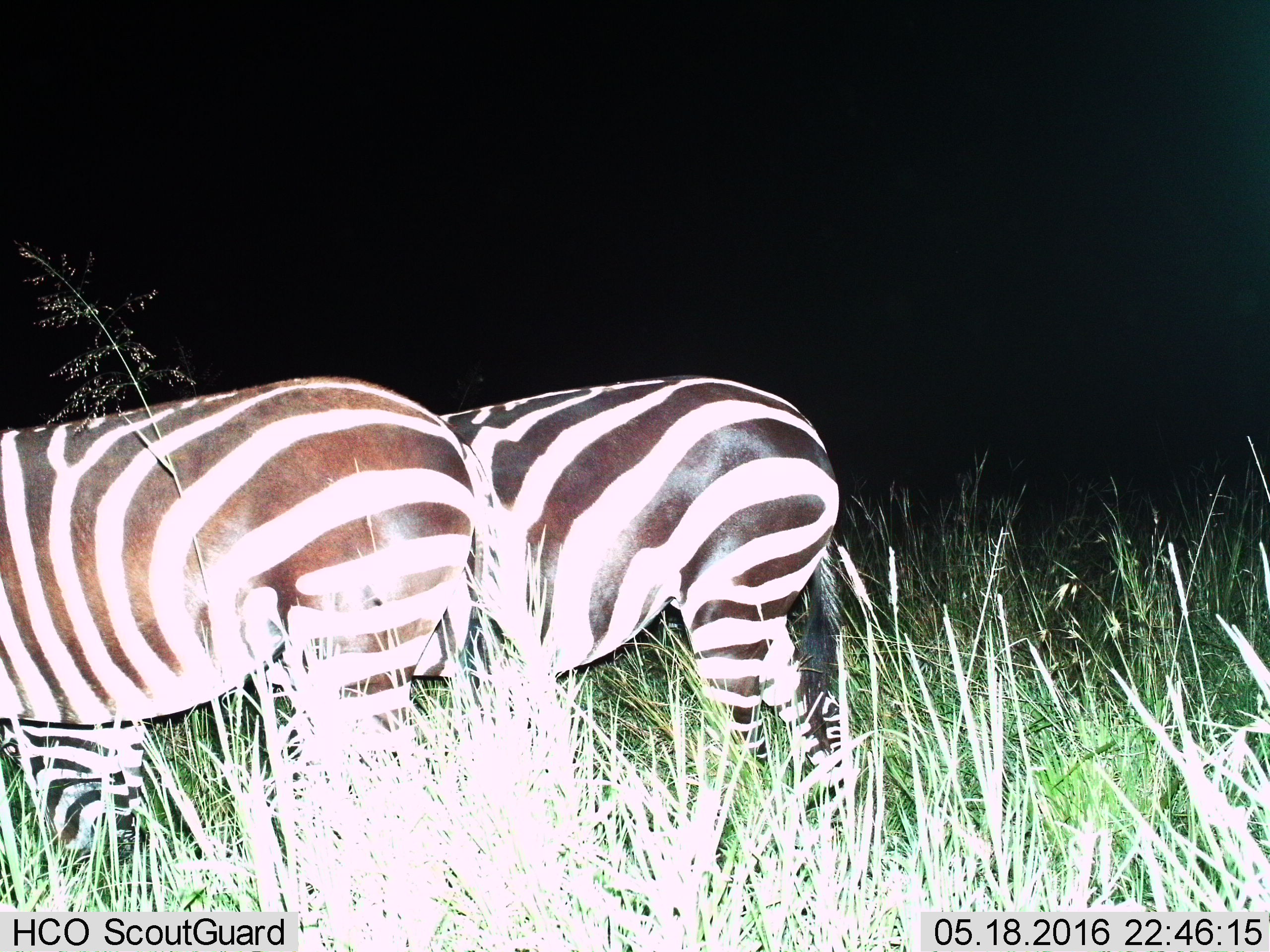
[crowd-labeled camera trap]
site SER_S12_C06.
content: unidentified animal